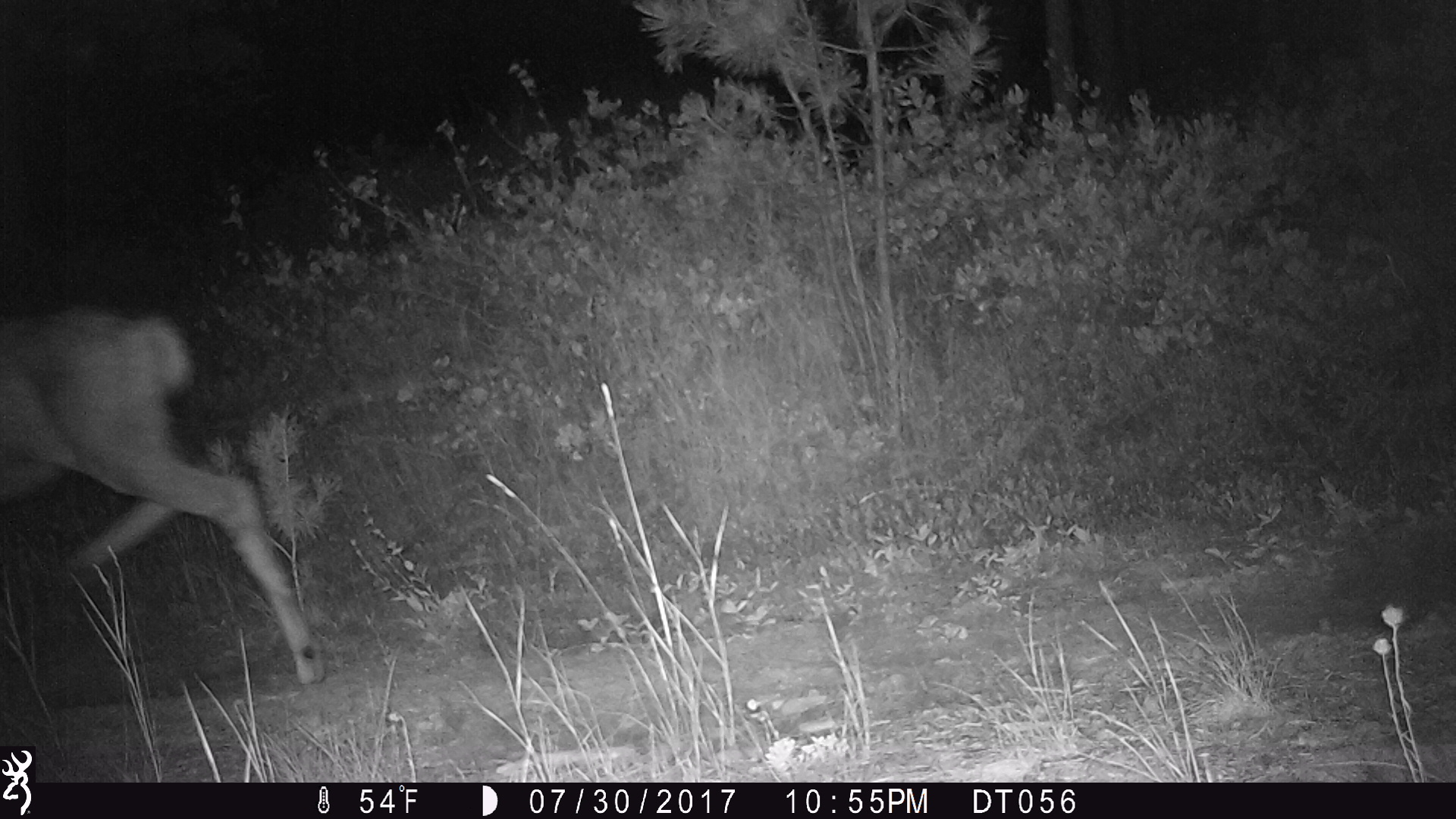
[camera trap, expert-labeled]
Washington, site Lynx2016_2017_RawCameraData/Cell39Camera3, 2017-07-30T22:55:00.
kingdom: Animalia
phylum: Chordata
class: Mammalia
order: Artiodactyla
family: Cervidae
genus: Odocoileus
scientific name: Odocoileus hemionus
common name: mule deer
Odocoileus hemionus (mule deer). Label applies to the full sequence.